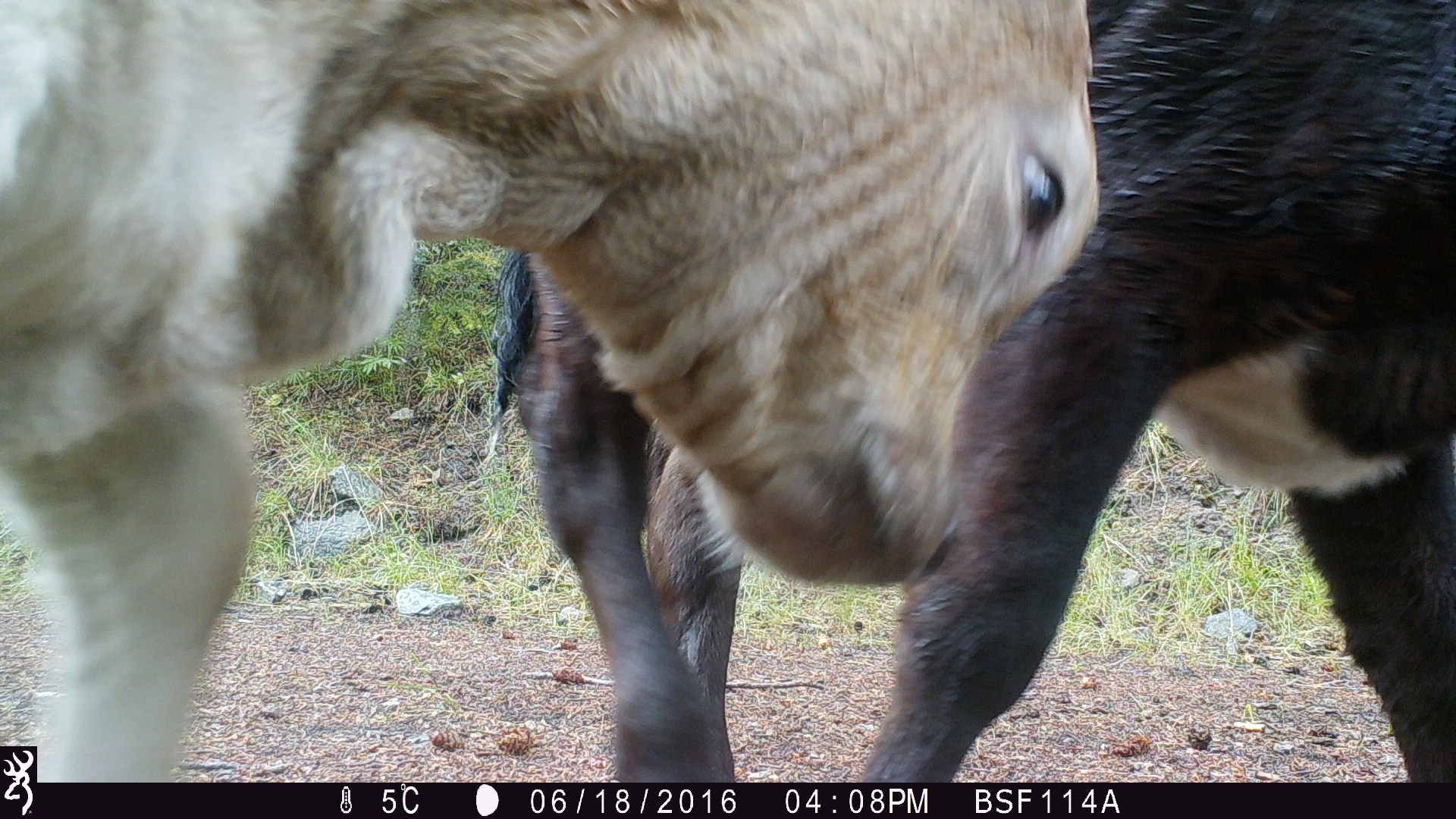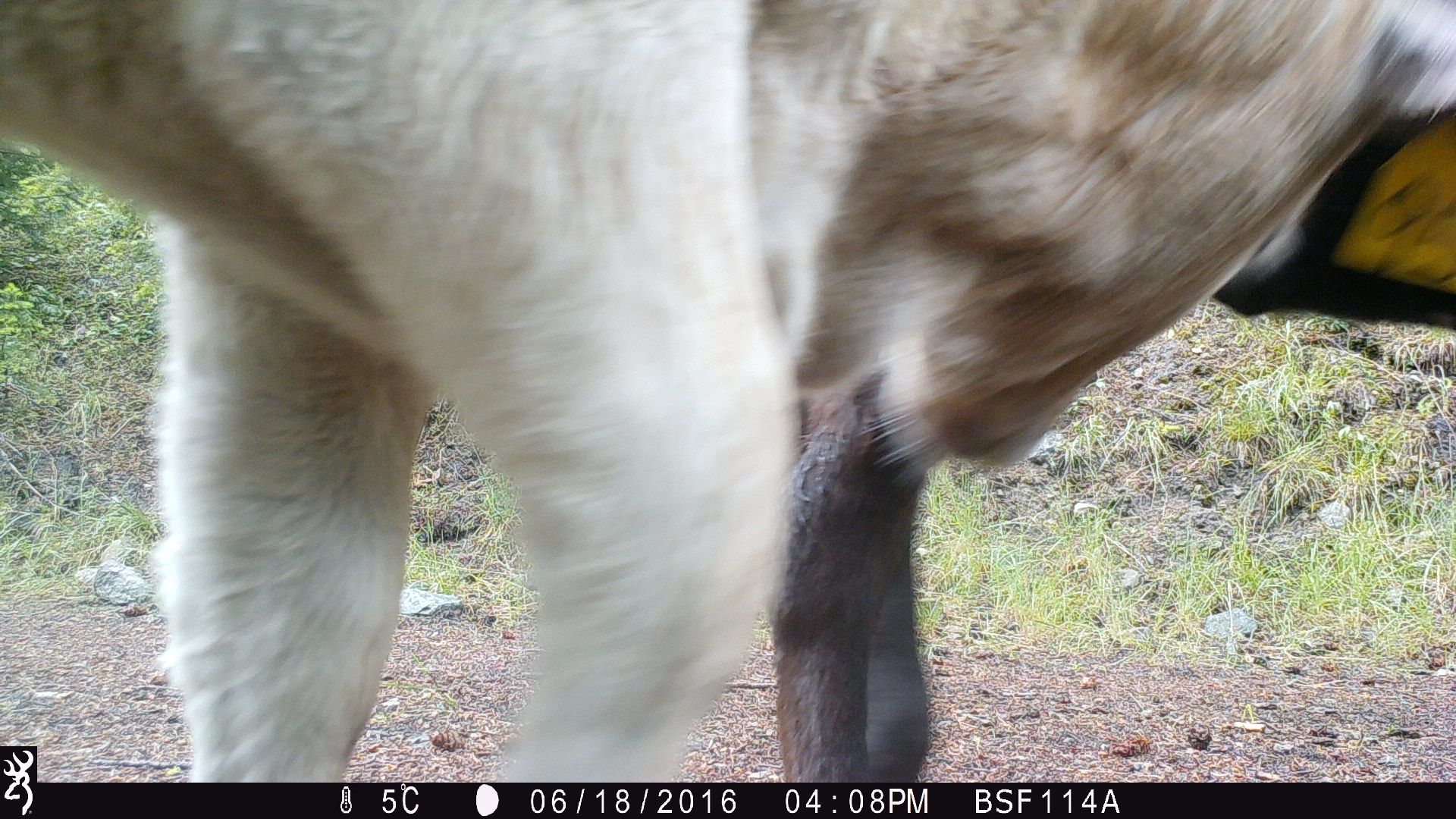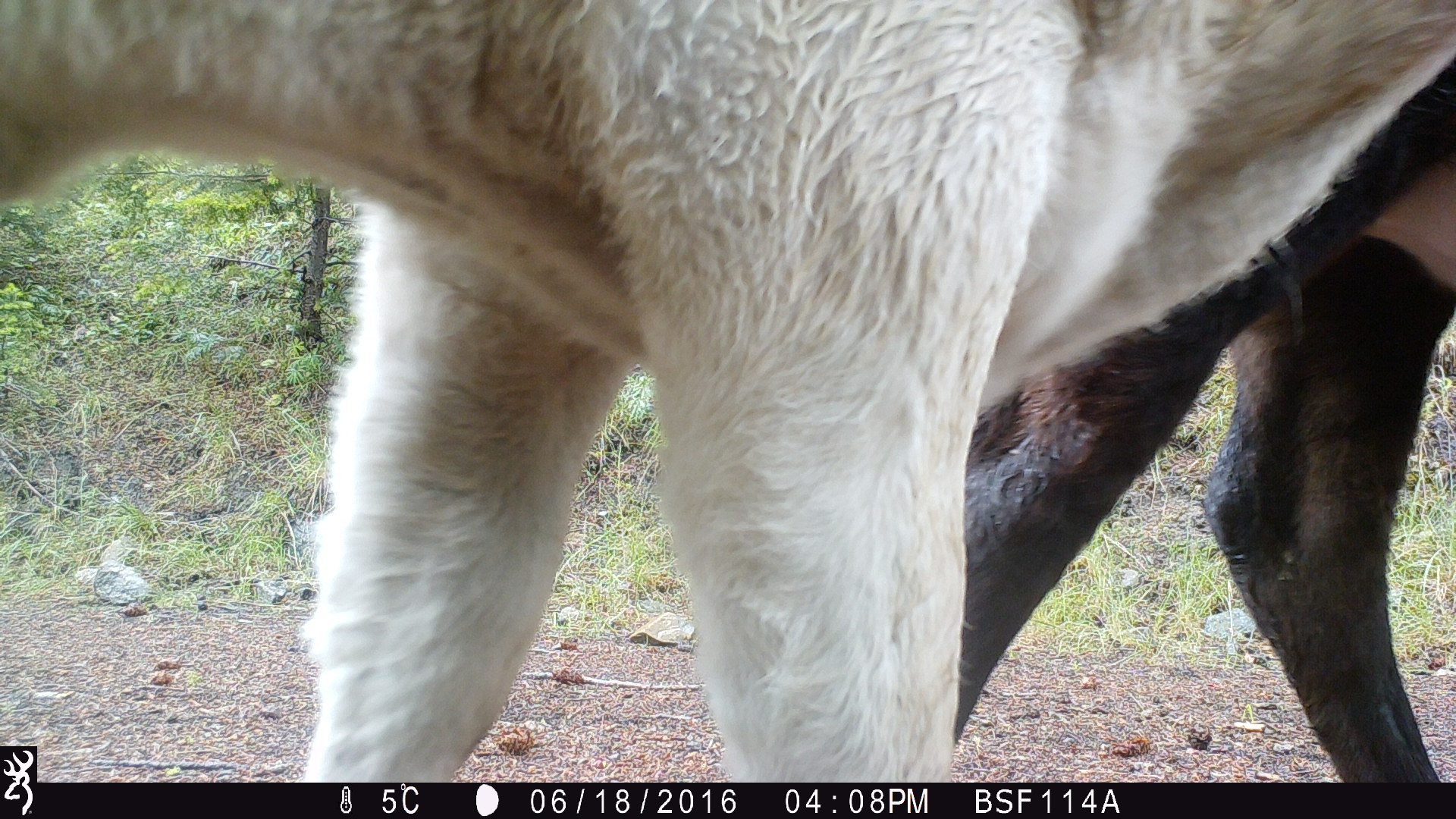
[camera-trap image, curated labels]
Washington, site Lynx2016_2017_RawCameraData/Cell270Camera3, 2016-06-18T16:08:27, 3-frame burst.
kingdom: Animalia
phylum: Chordata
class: Mammalia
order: Artiodactyla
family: Bovidae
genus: Bos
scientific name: Bos taurus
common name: domestic cattle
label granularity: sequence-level